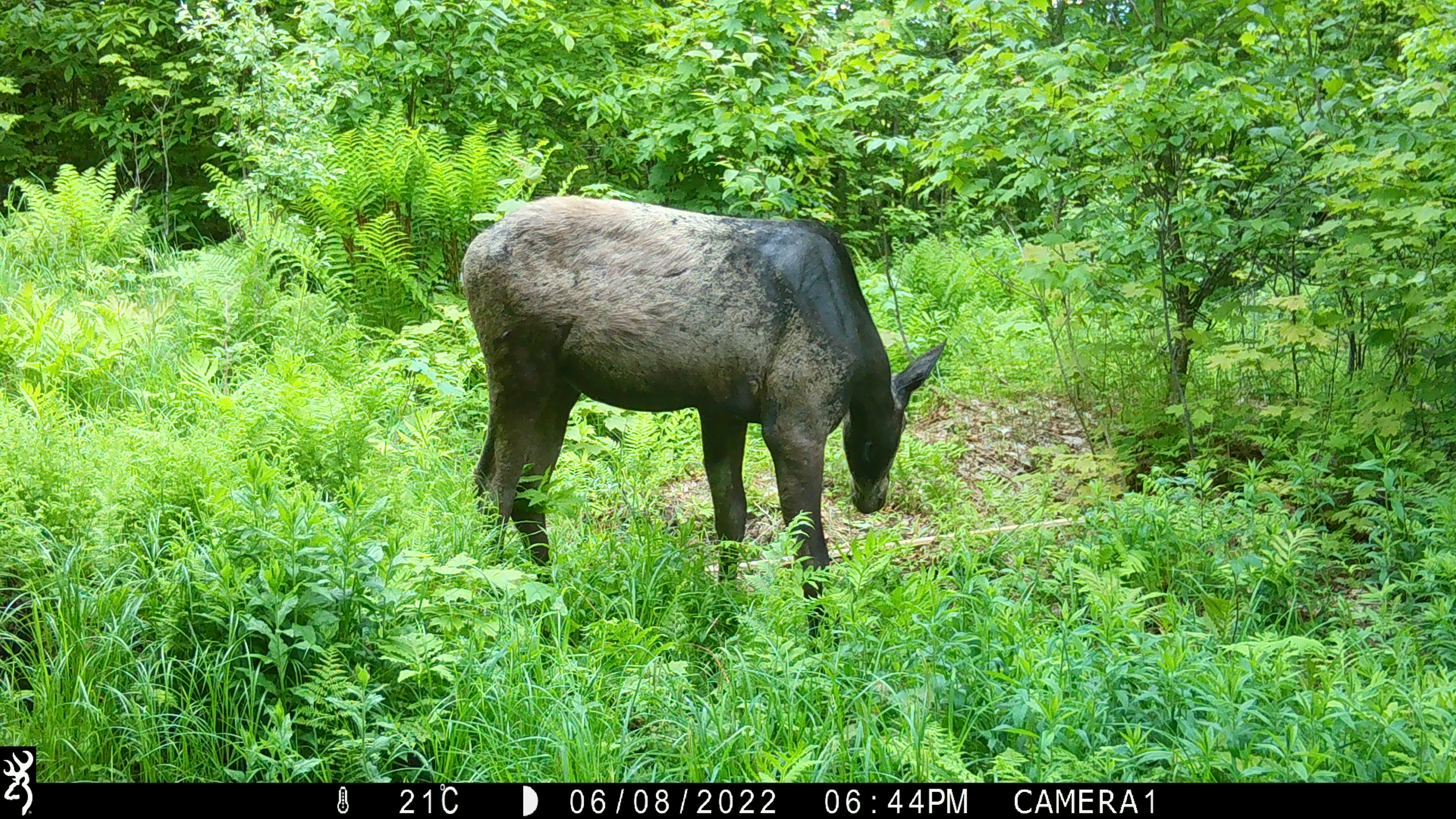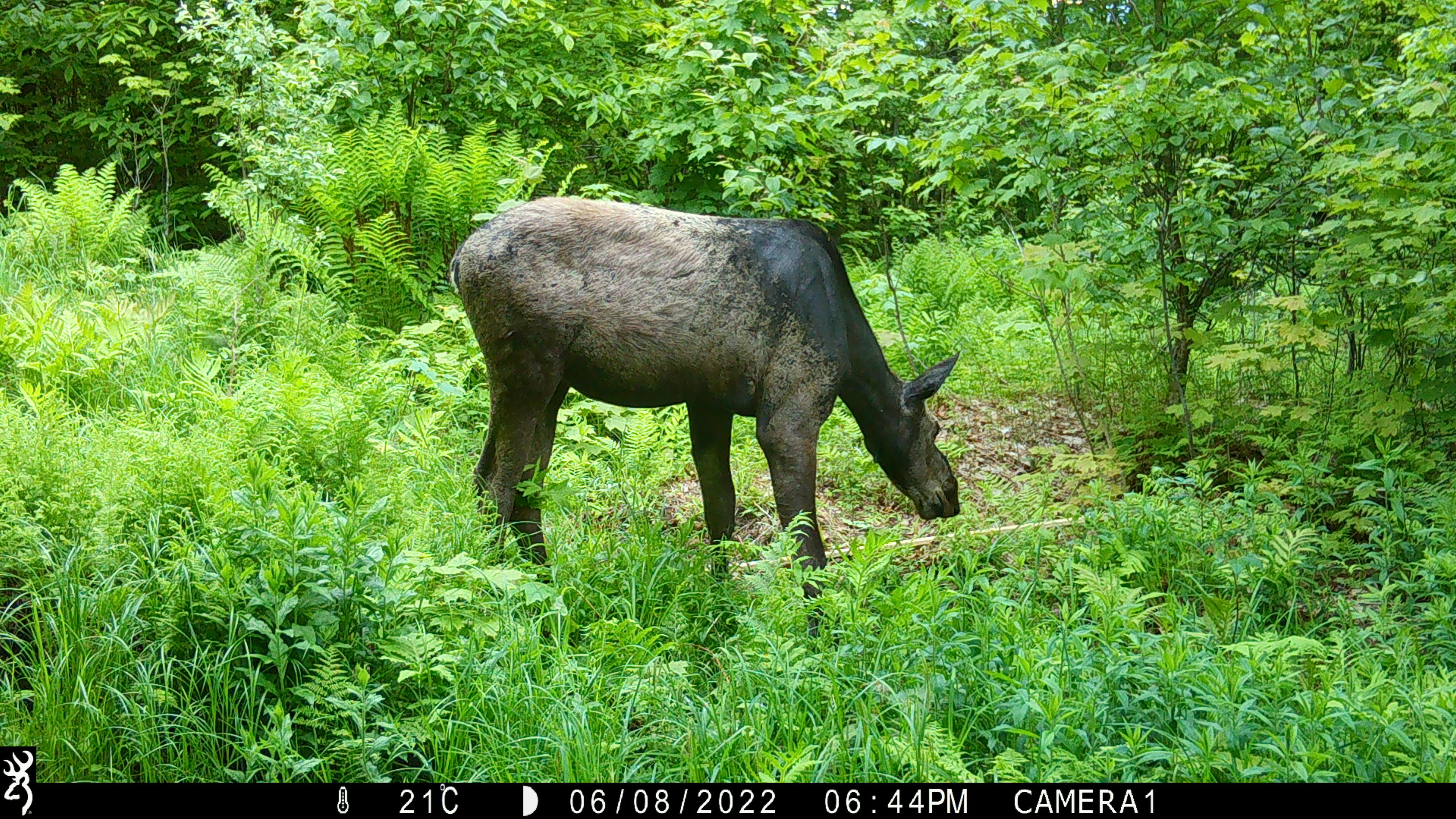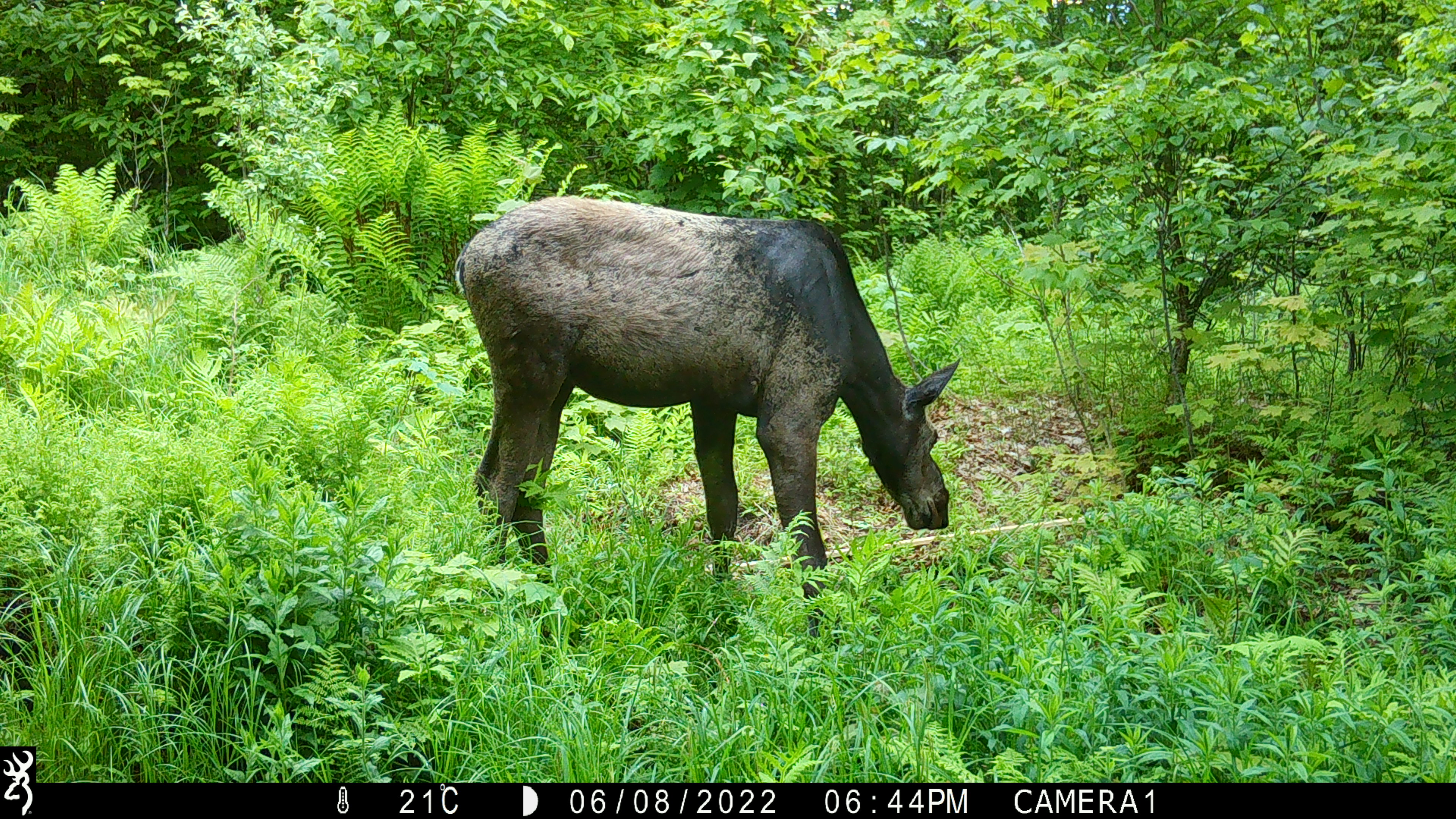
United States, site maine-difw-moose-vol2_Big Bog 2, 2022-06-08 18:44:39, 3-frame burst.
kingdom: Animalia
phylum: Chordata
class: Mammalia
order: Artiodactyla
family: Cervidae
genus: Alces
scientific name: Alces alces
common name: moose